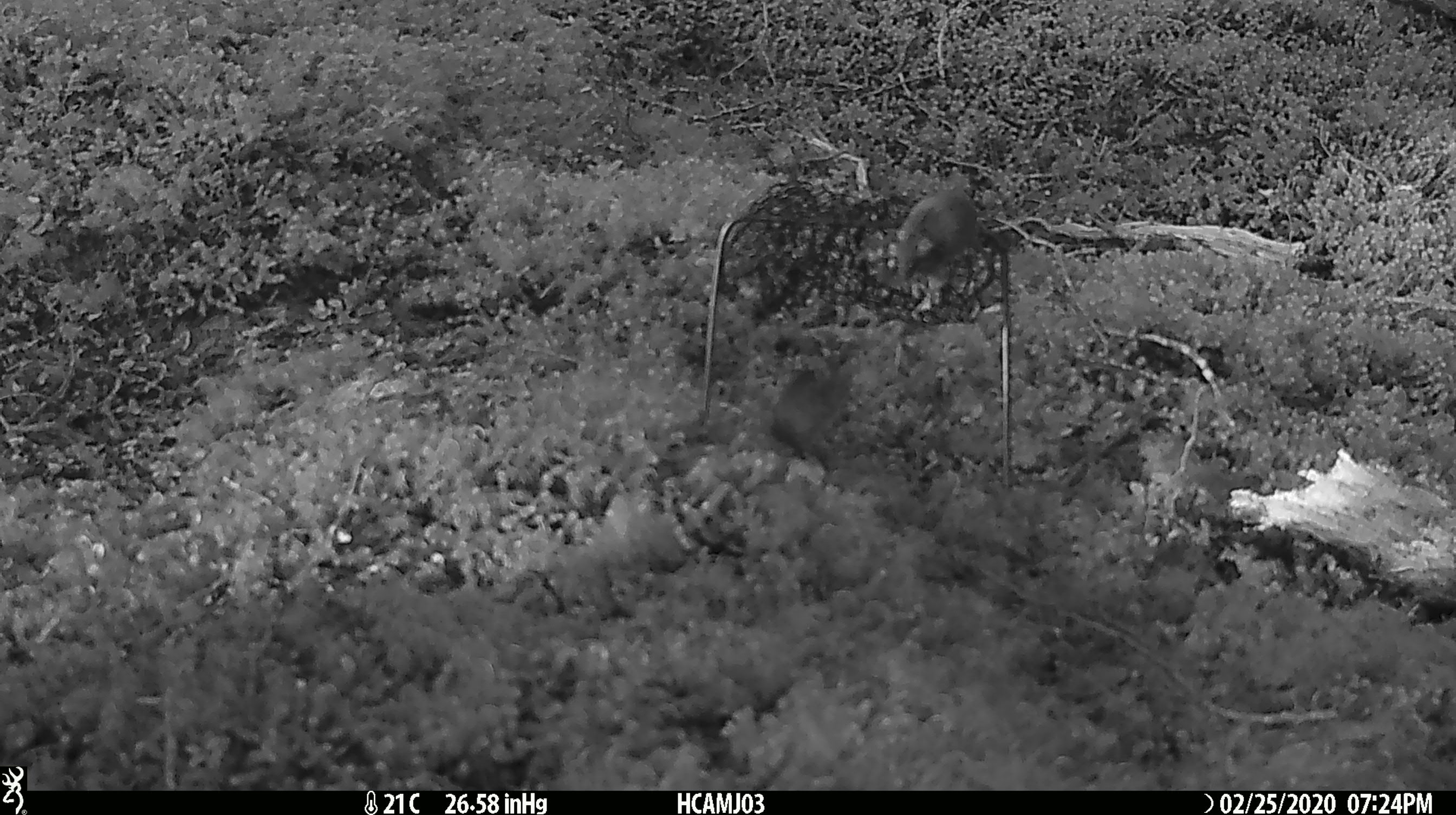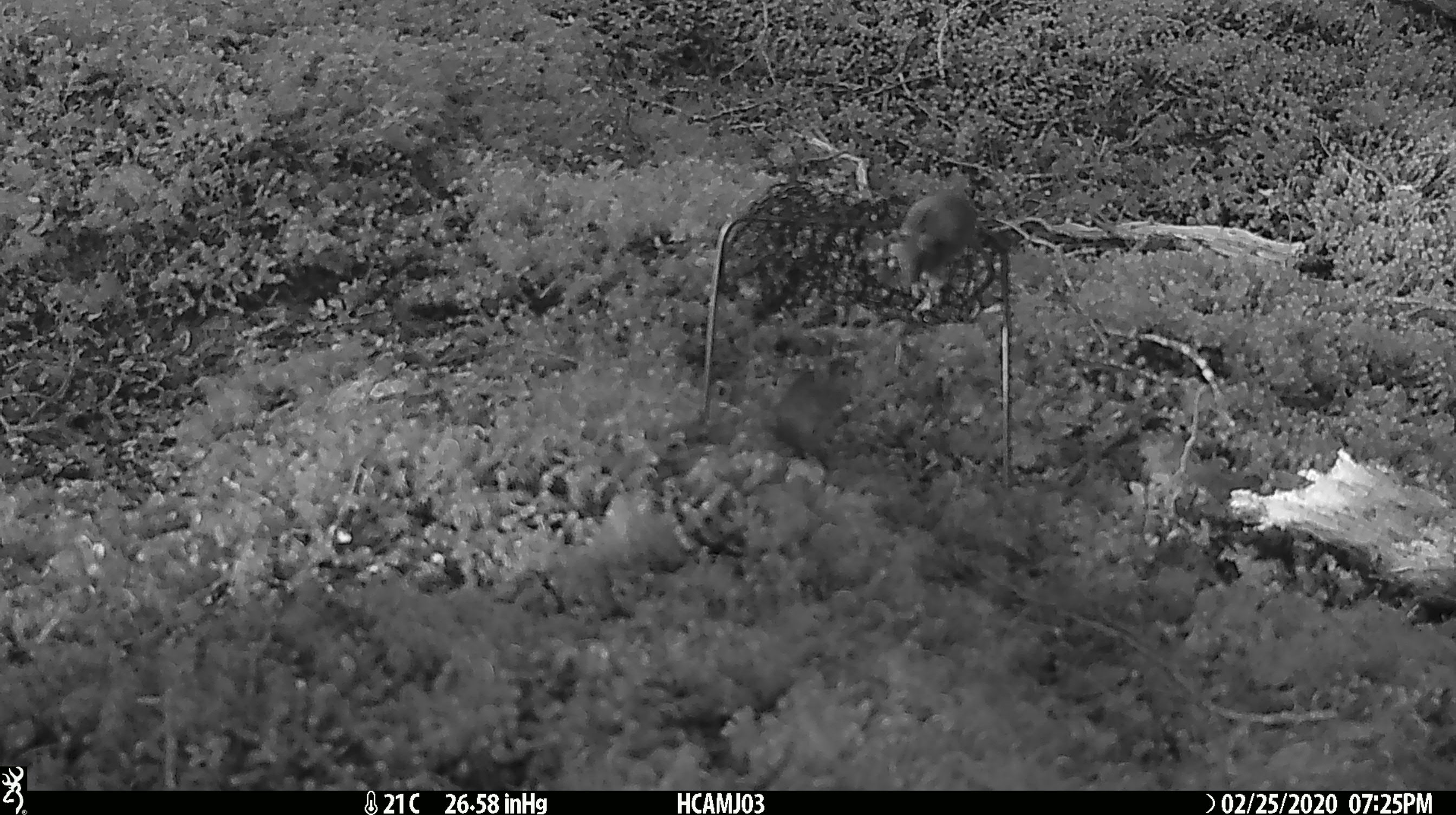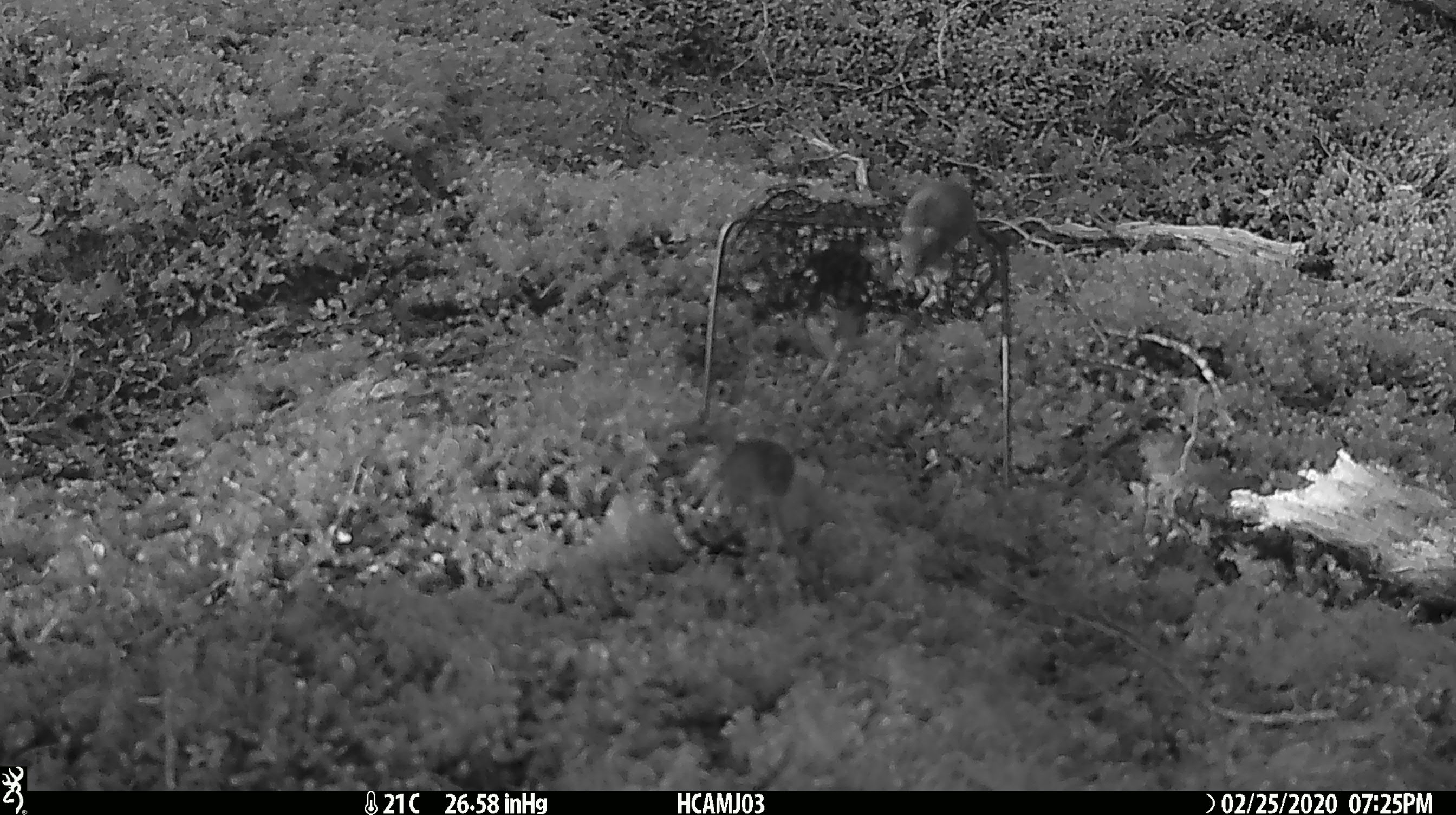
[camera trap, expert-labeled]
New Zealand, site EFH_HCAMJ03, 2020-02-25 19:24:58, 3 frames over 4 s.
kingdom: Animalia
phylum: Chordata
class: Mammalia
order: Rodentia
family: Muridae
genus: Mus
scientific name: Mus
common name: mouse